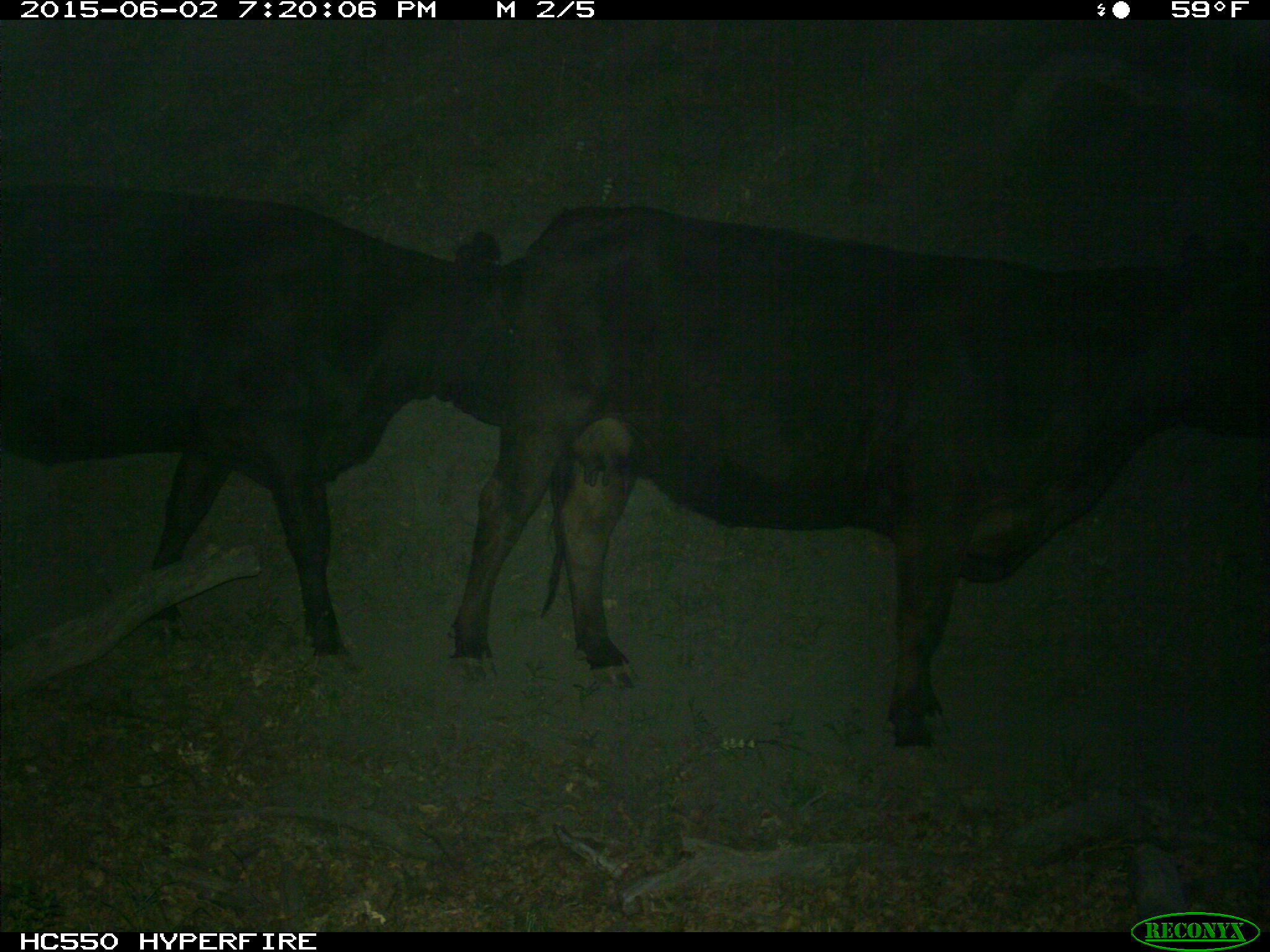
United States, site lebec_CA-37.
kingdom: Animalia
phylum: Chordata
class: Mammalia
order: Artiodactyla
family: Bovidae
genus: Bos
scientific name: Bos taurus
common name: domestic cow